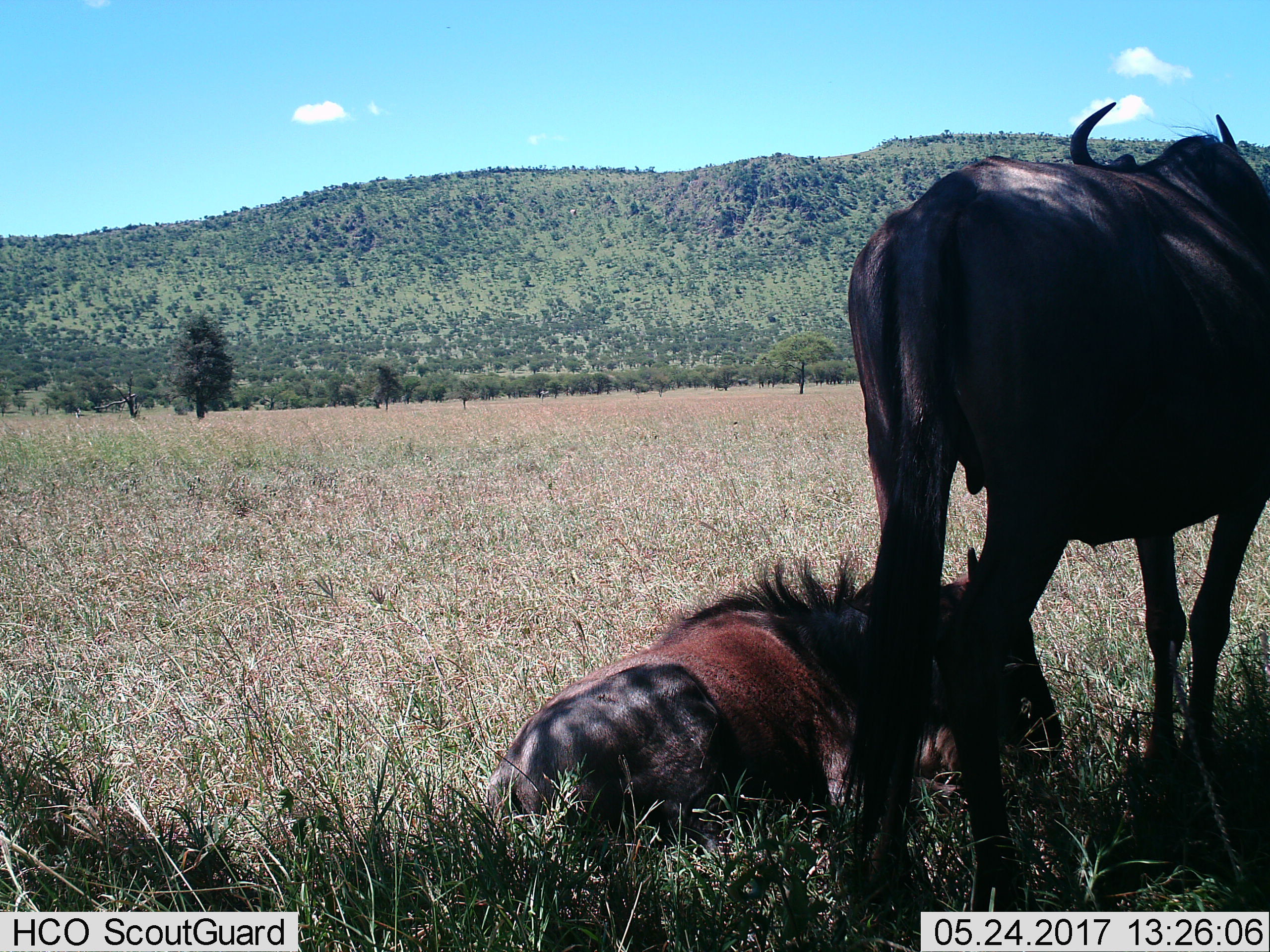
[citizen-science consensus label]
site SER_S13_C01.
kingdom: Animalia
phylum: Chordata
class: Mammalia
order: Artiodactyla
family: Bovidae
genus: Connochaetes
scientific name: Connochaetes taurinus taurinus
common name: blue wildebeest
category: wildebeestblue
Wildebeestblue (blue wildebeest) (Connochaetes taurinus taurinus), count 2. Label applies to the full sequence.